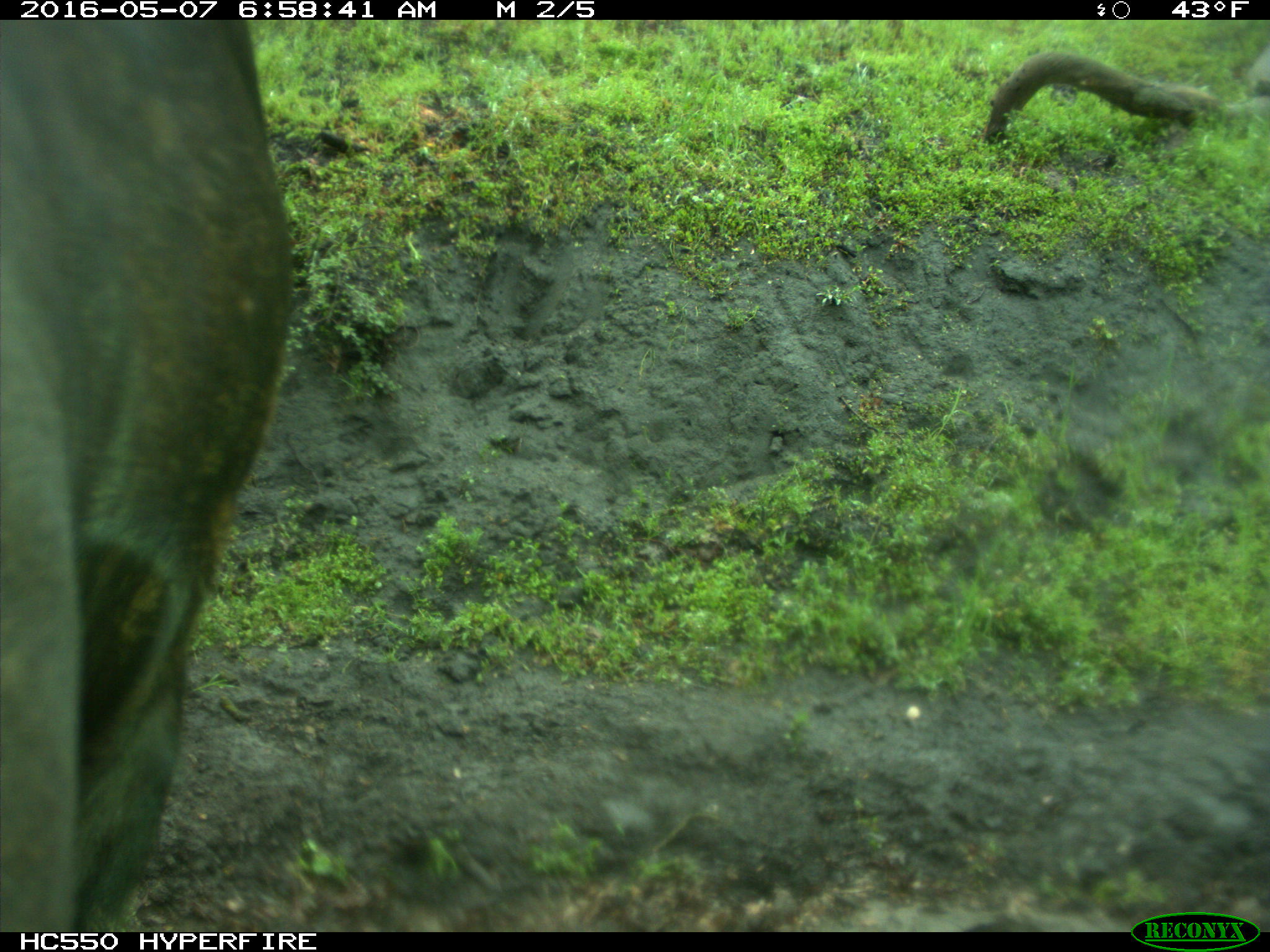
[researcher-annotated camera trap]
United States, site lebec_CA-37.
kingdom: Animalia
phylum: Chordata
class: Mammalia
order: Artiodactyla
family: Bovidae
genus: Bos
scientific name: Bos taurus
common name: domestic cow